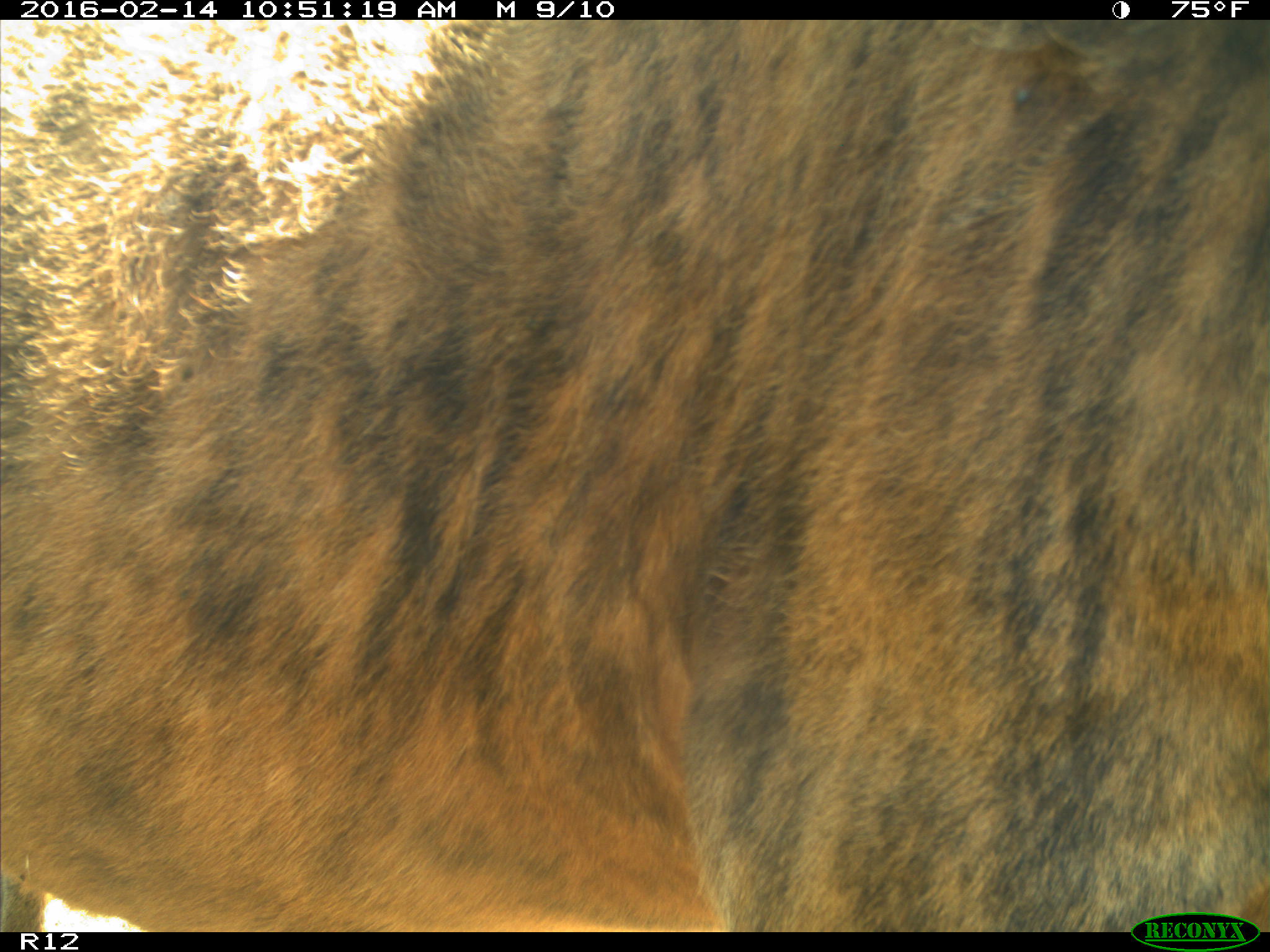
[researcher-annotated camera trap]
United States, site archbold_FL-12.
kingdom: Animalia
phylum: Chordata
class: Mammalia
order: Artiodactyla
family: Bovidae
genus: Bos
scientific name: Bos taurus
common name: domestic cow